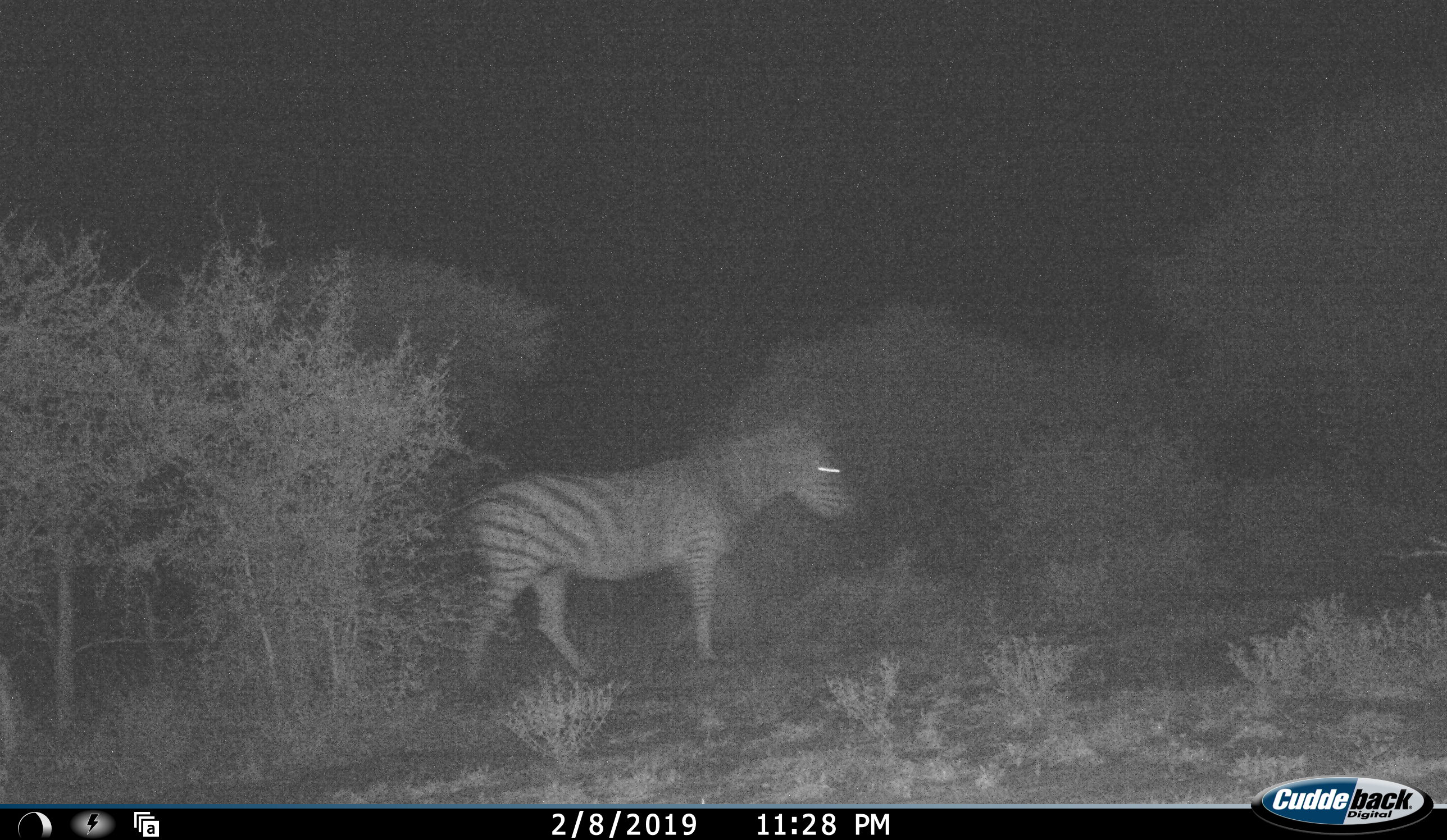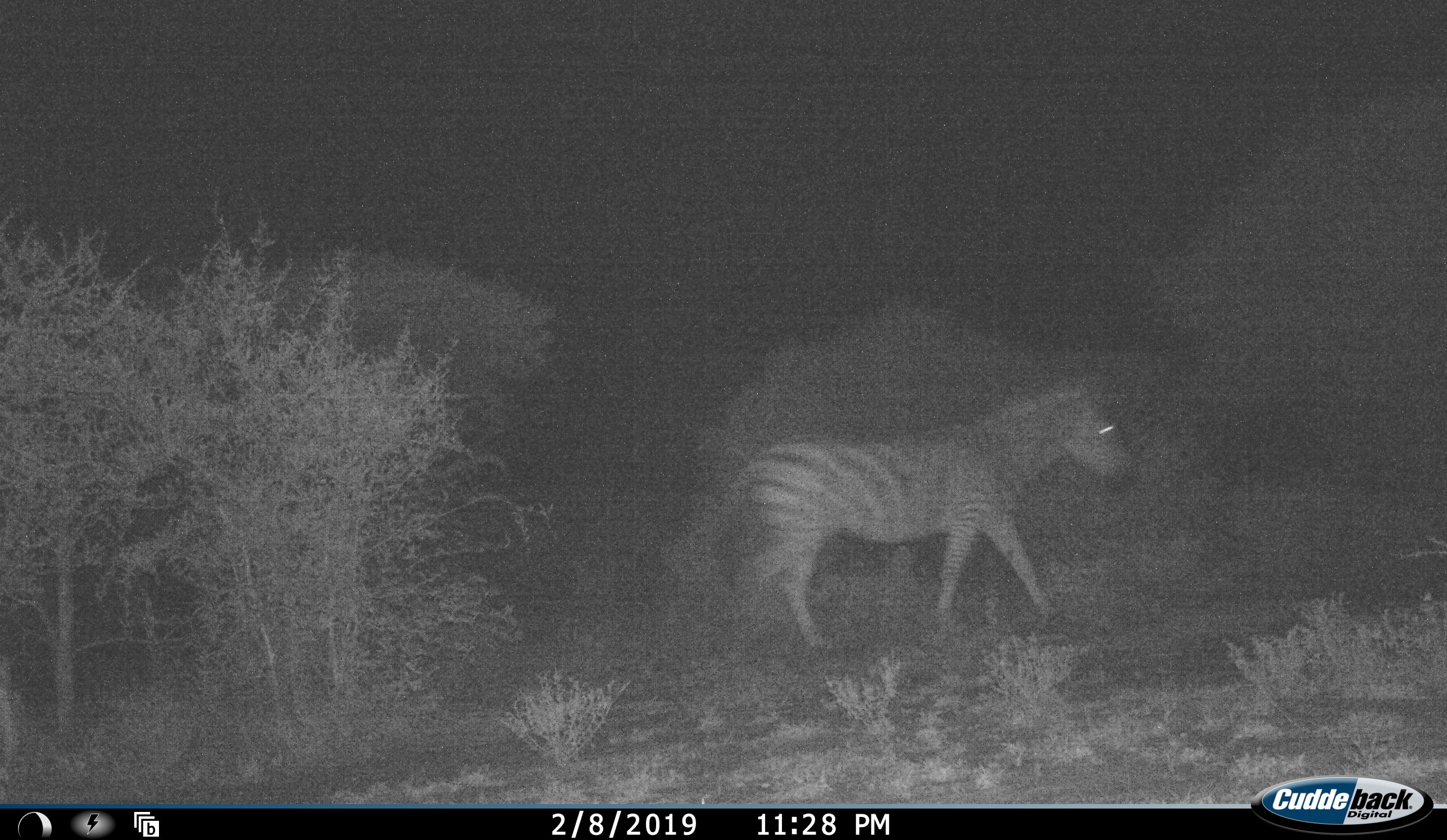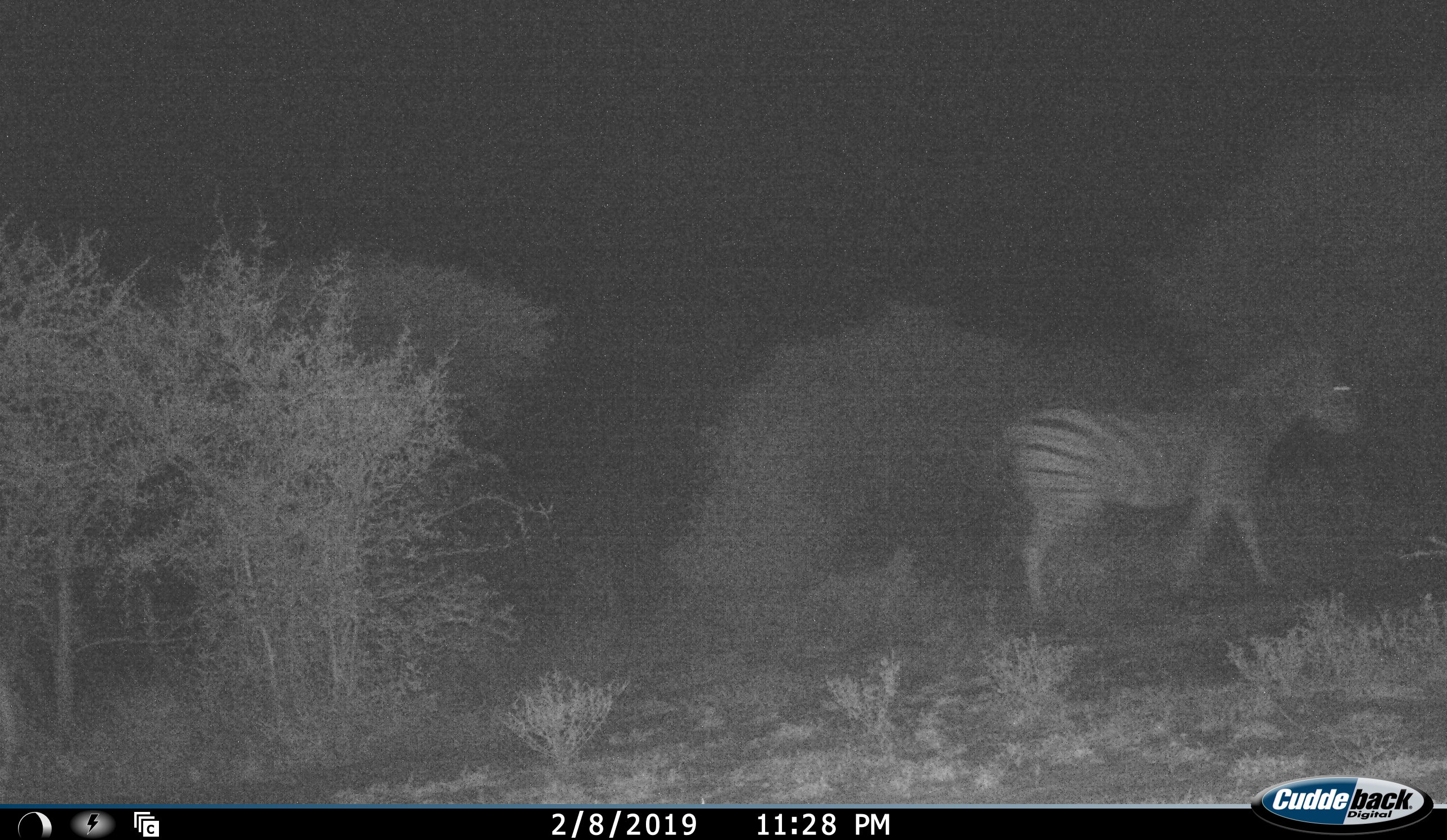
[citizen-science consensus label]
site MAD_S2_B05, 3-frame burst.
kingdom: Animalia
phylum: Chordata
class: Mammalia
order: Perissodactyla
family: Equidae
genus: Equus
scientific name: Equus quagga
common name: plains zebra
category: zebraplains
Zebraplains (plains zebra) (Equus quagga), count 1. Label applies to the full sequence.